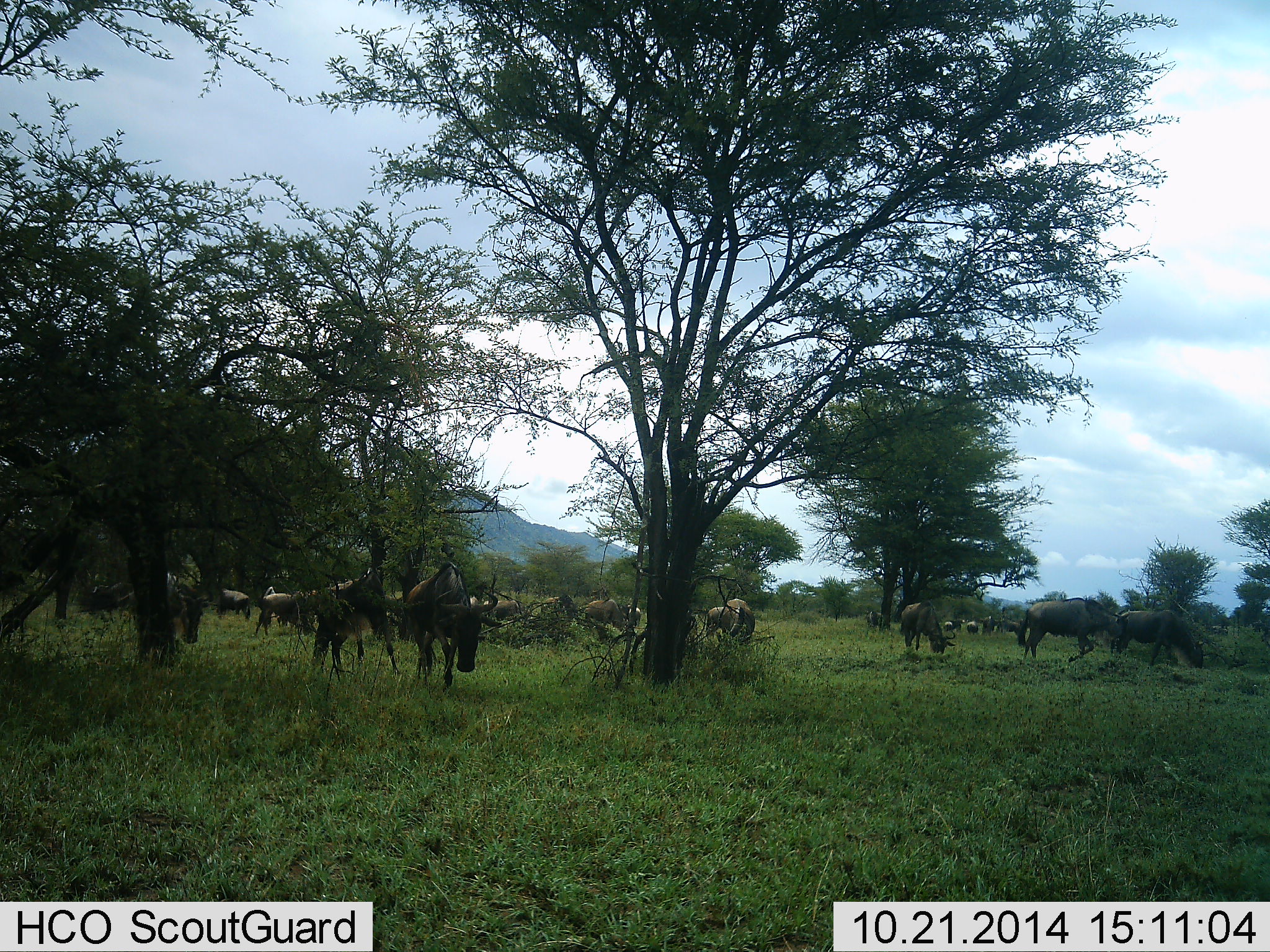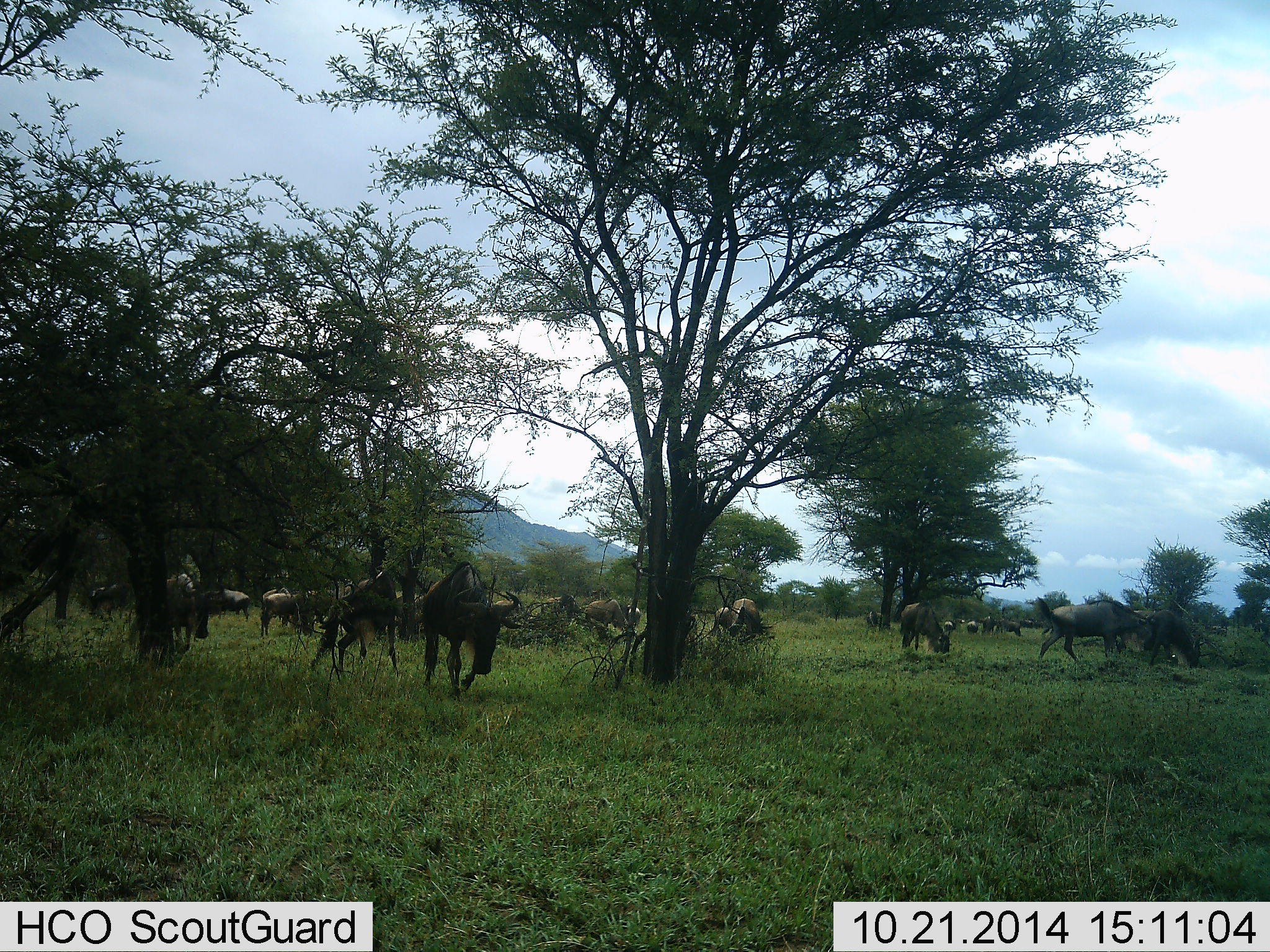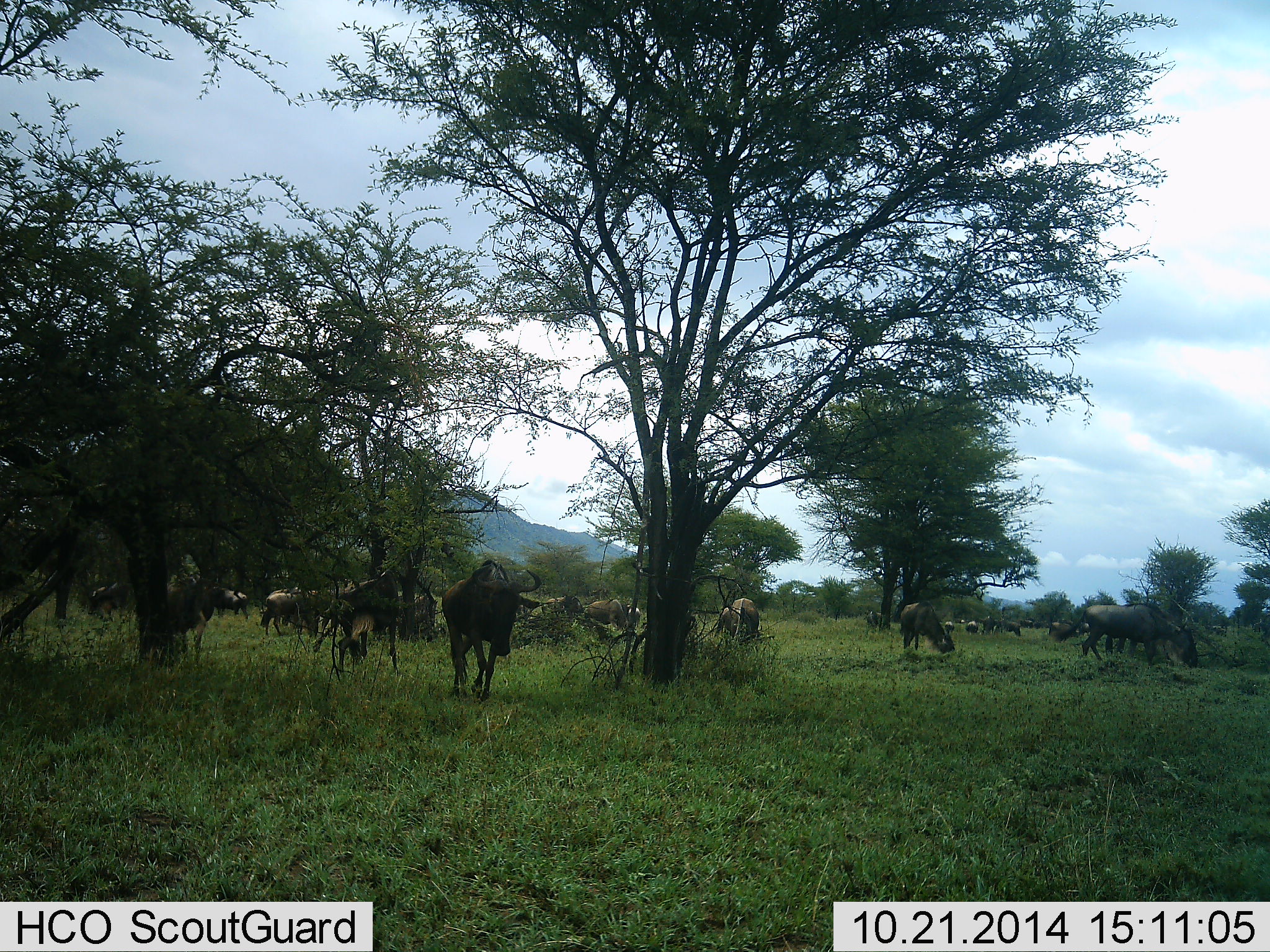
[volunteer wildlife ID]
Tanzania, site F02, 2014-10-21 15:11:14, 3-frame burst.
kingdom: Animalia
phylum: Chordata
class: Mammalia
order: Artiodactyla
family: Bovidae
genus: Connochaetes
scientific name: Connochaetes taurinus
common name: blue wildebeest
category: wildebeest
Wildebeest (blue wildebeest) (Connochaetes taurinus), count 11-50. Behavior (volunteer vote fractions): standing 60%, resting 10%, moving 90%, interacting 10%. Young present (vote fraction): 0%. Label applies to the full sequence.